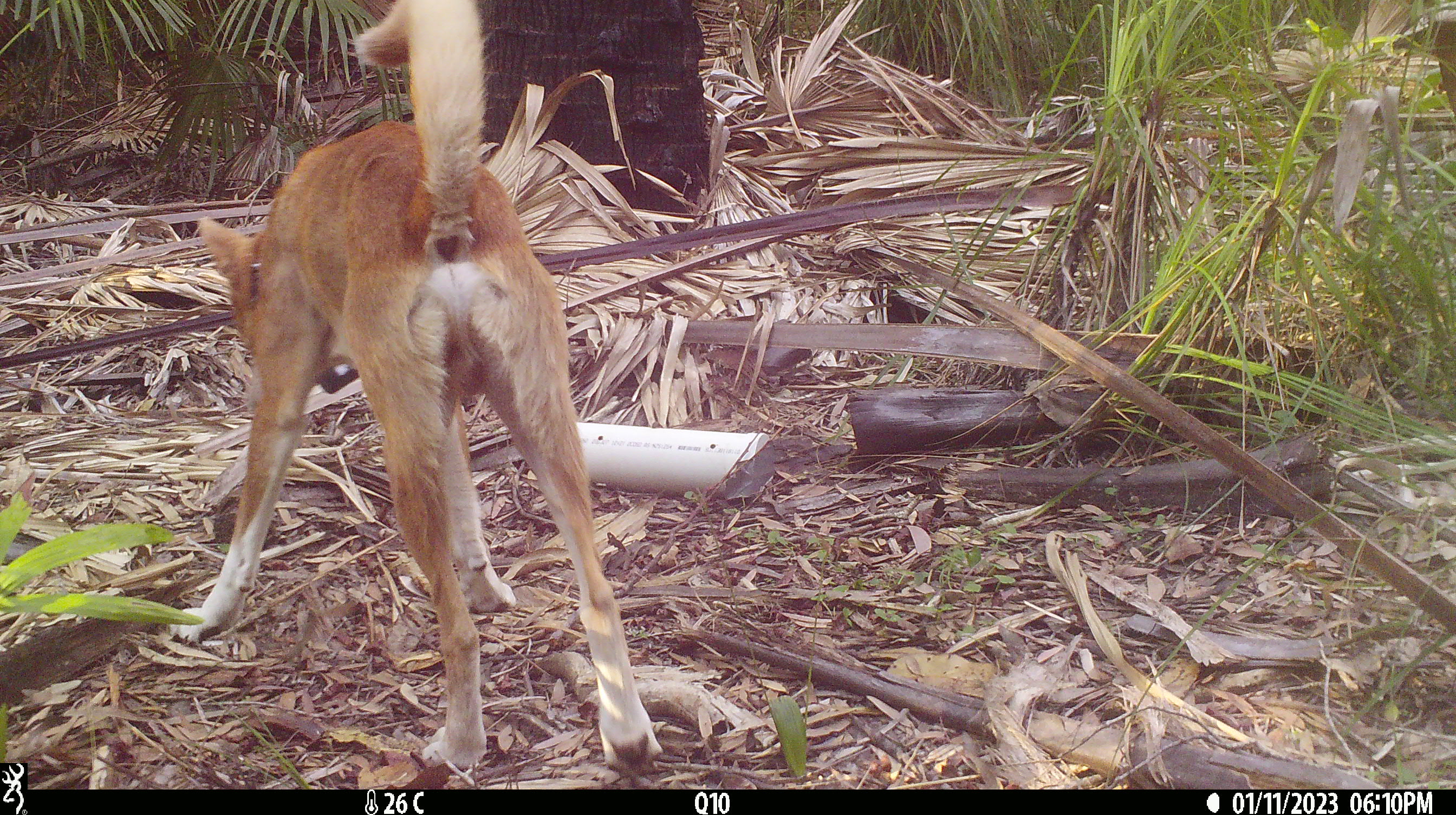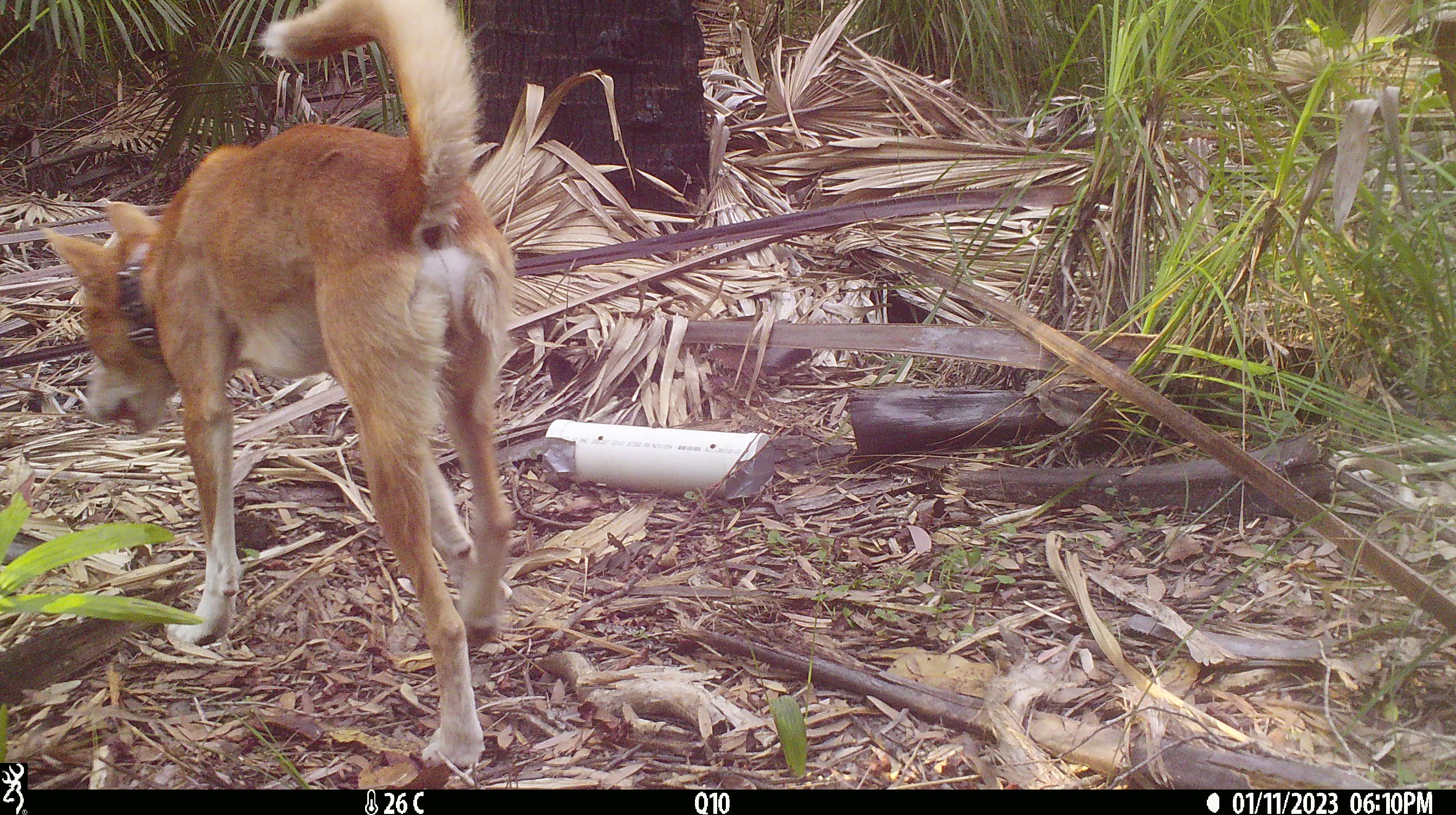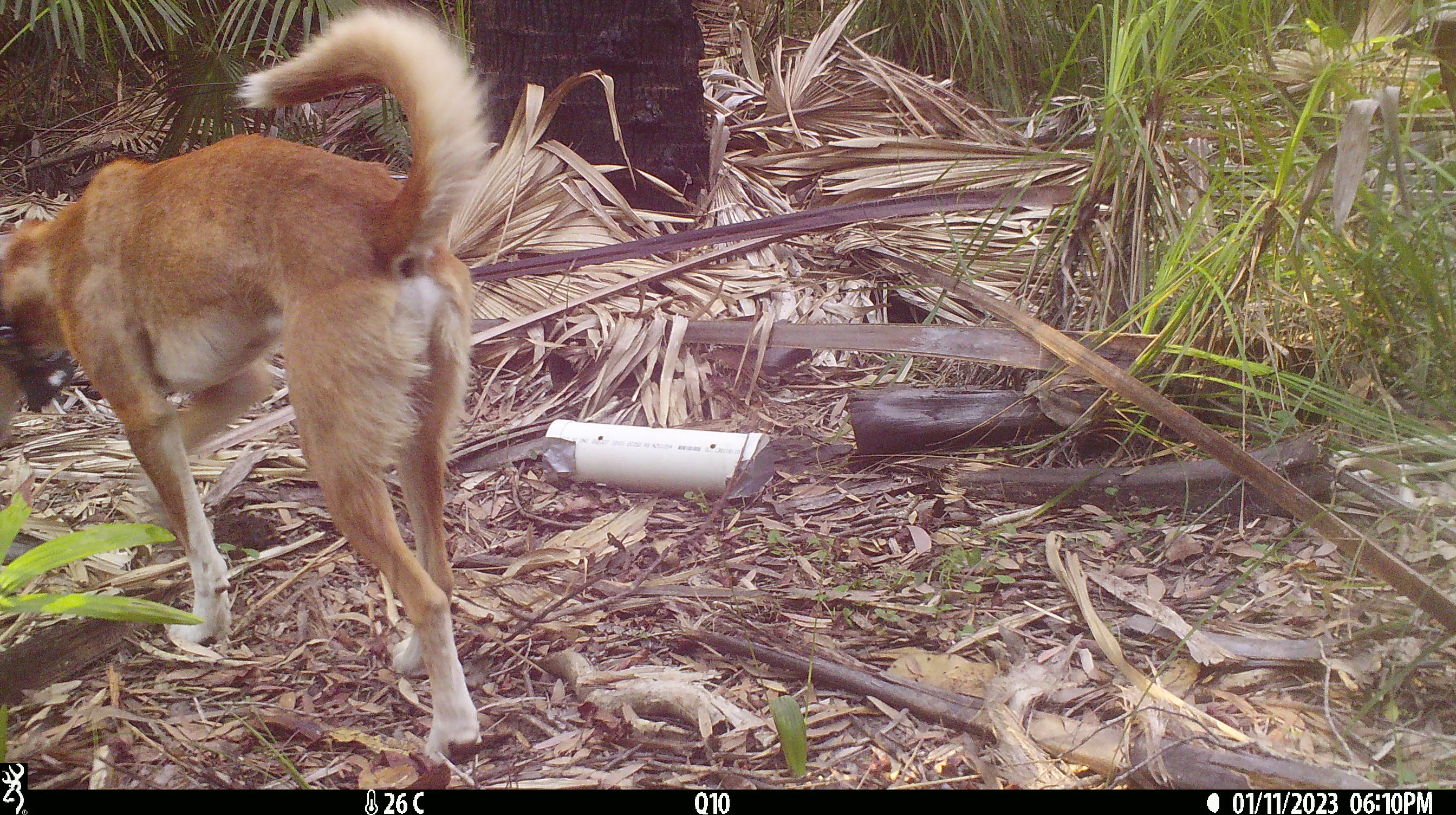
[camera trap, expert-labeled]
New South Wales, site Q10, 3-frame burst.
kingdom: Animalia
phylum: Chordata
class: Mammalia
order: Carnivora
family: Canidae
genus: Canis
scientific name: Canis familiaris dingo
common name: dingo